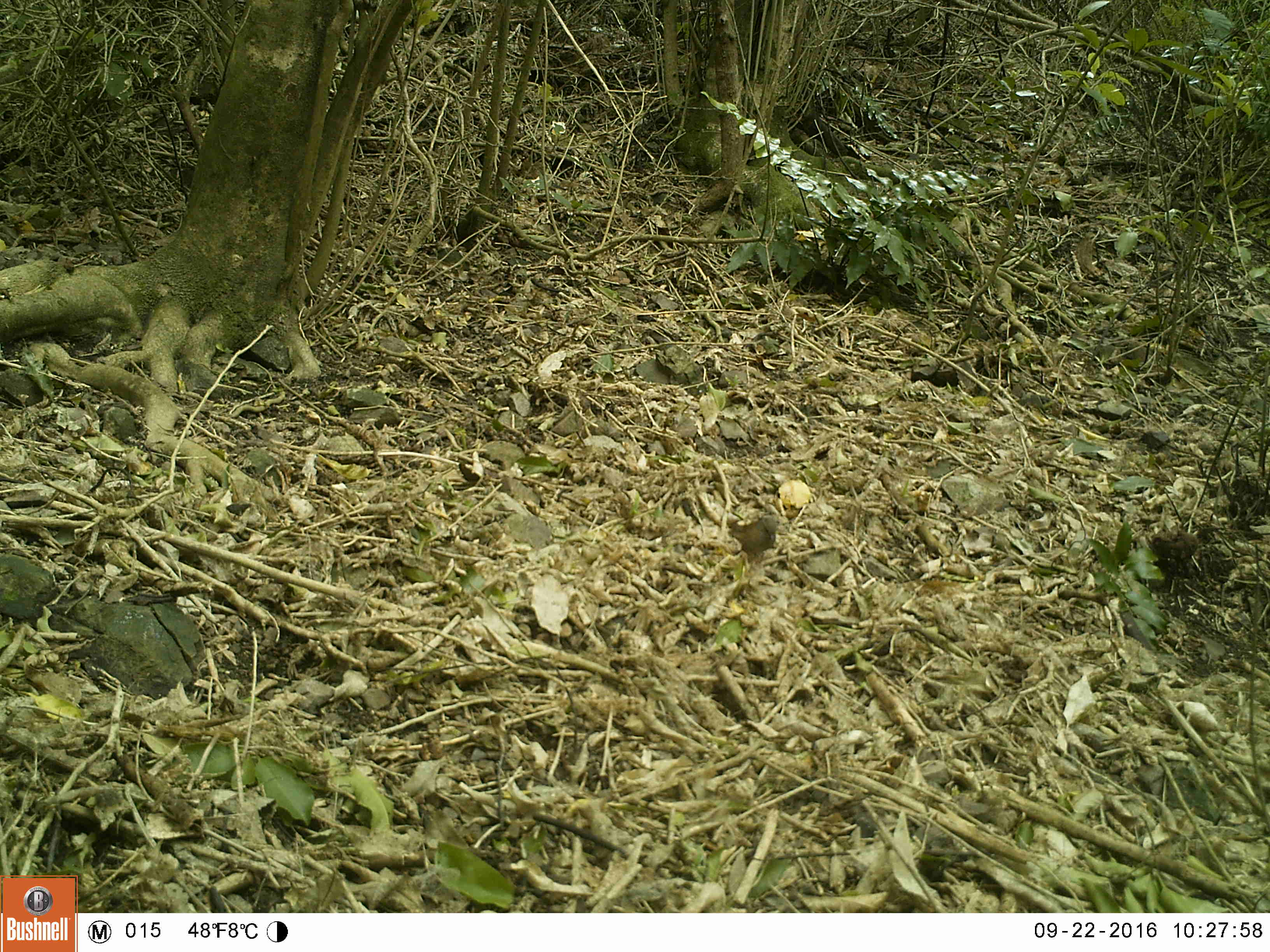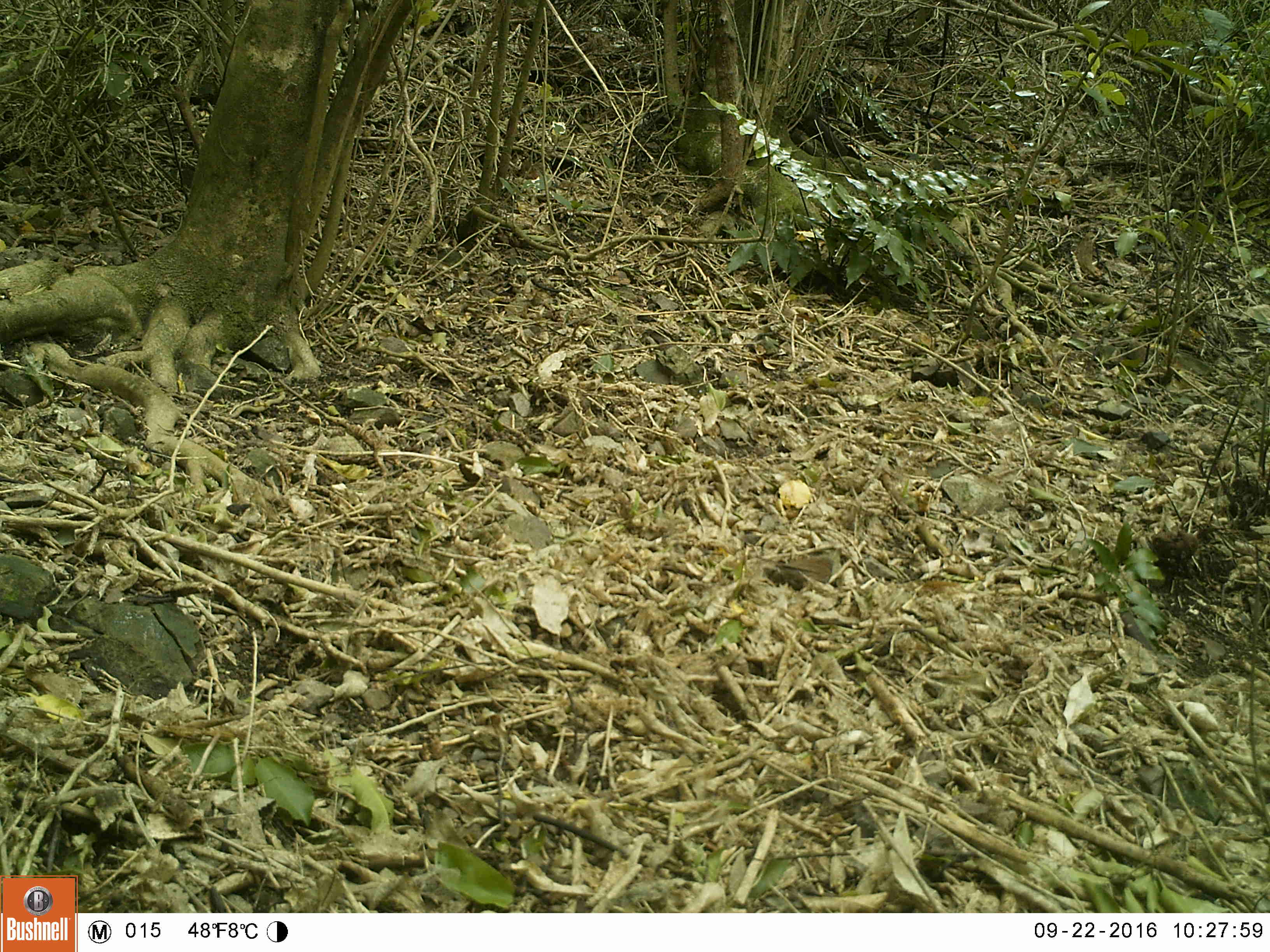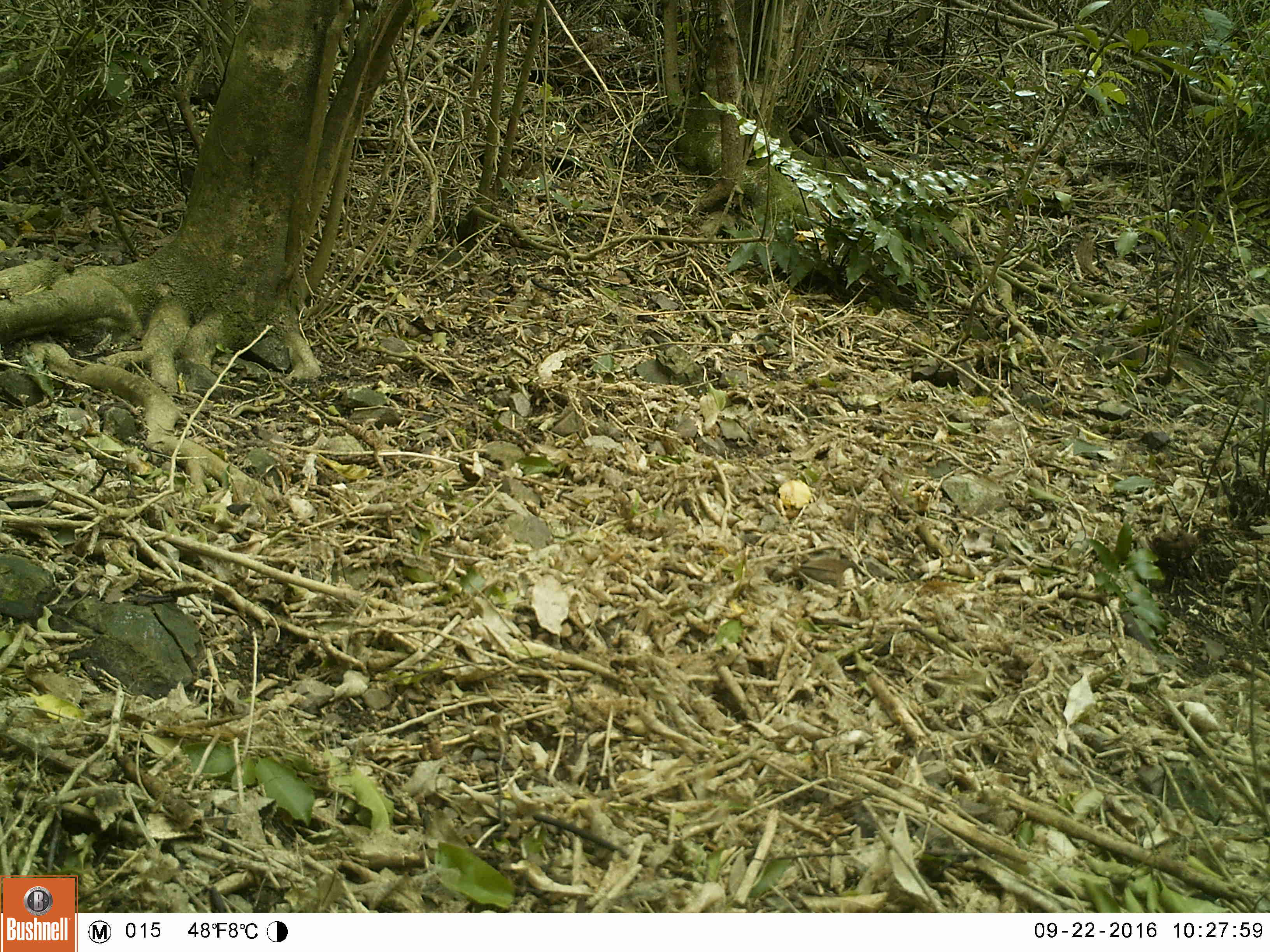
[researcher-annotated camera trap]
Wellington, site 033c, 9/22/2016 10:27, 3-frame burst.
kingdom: Animalia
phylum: Chordata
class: Aves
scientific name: Aves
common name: bird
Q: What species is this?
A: Bird (Aves).